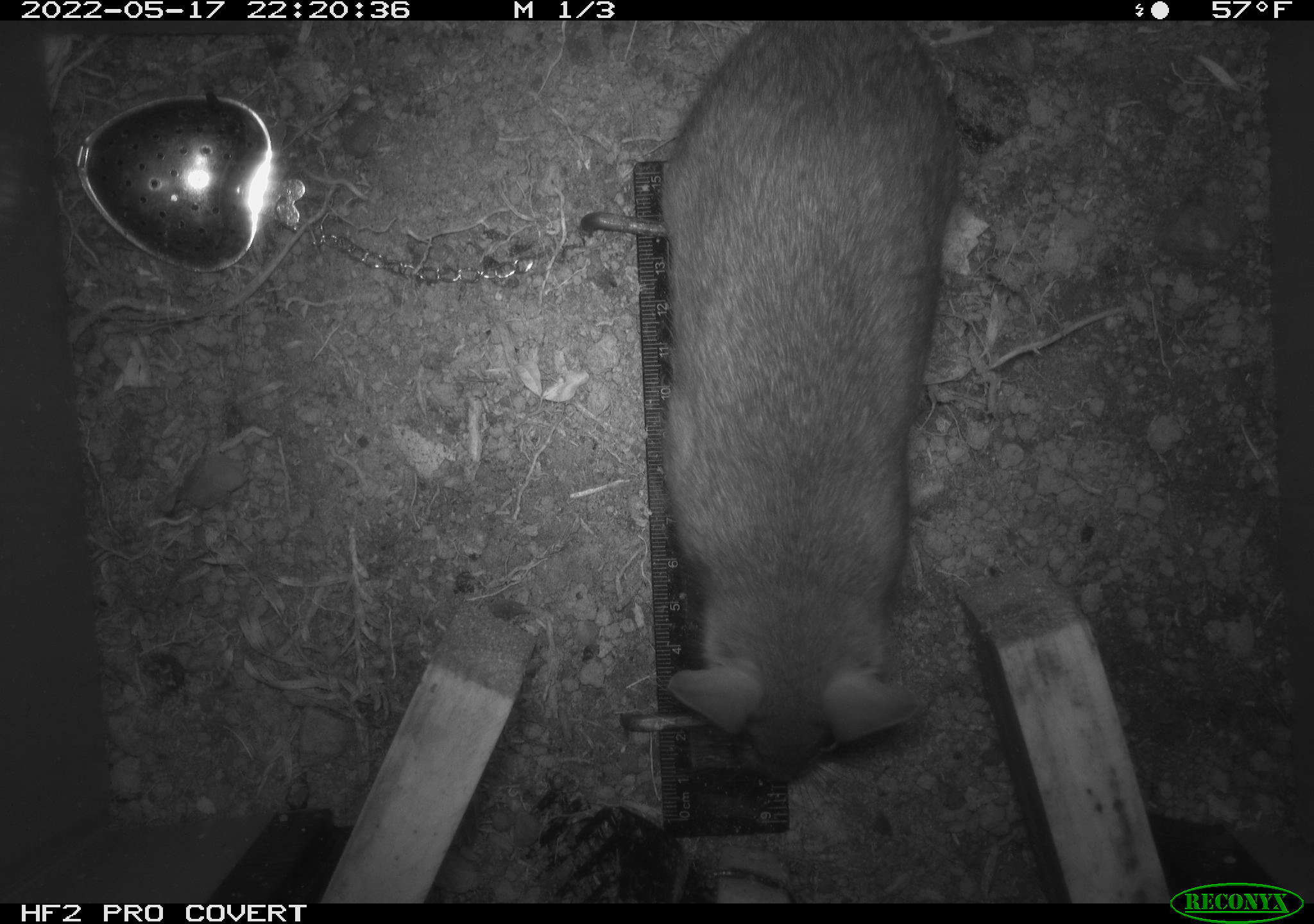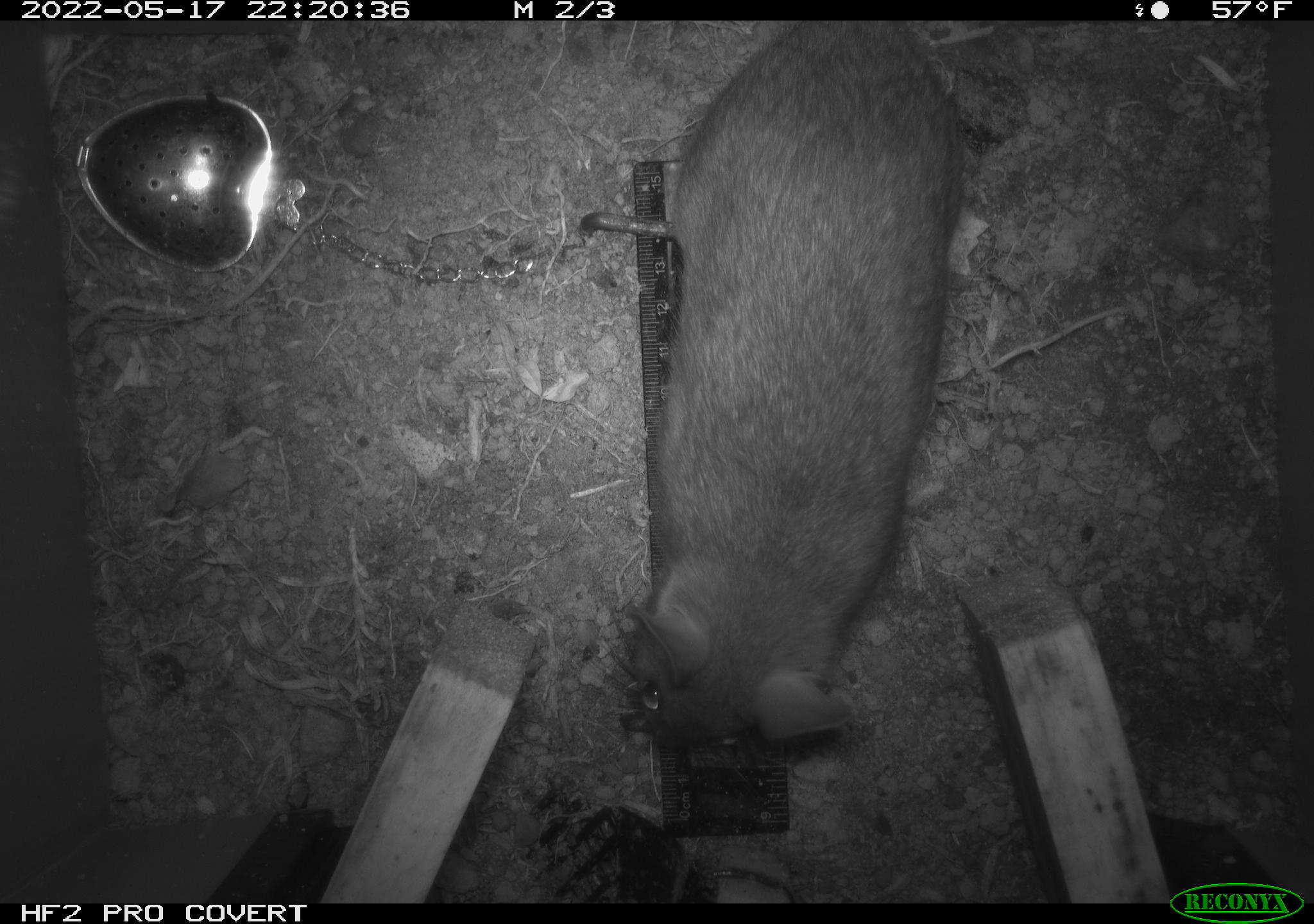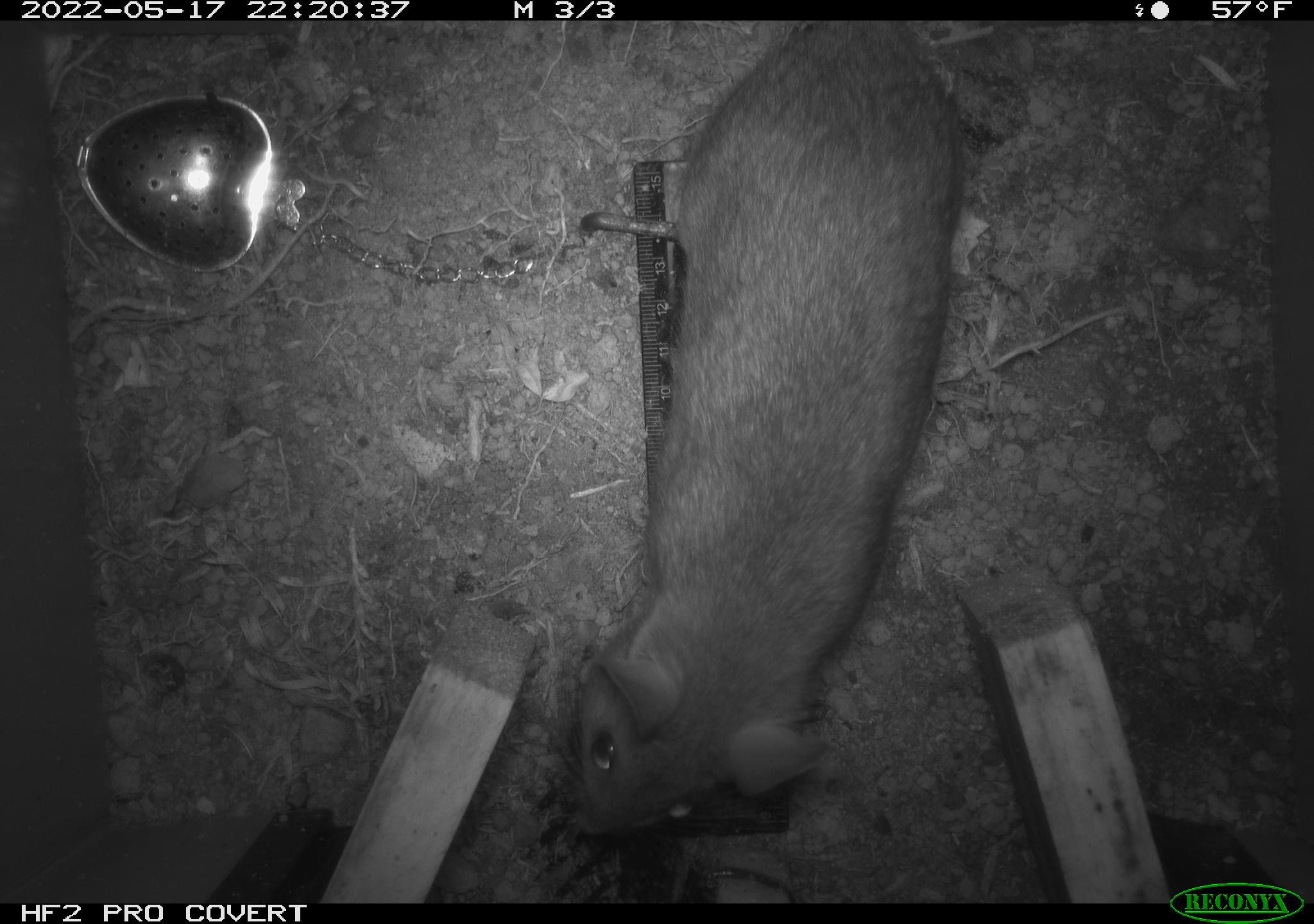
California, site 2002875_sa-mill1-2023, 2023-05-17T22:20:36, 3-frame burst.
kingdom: Animalia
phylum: Chordata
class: Mammalia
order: Rodentia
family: Cricetidae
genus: Neotoma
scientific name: Neotoma fuscipes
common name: dusky-footed woodrat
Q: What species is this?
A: Dusky-footed woodrat (Neotoma fuscipes).